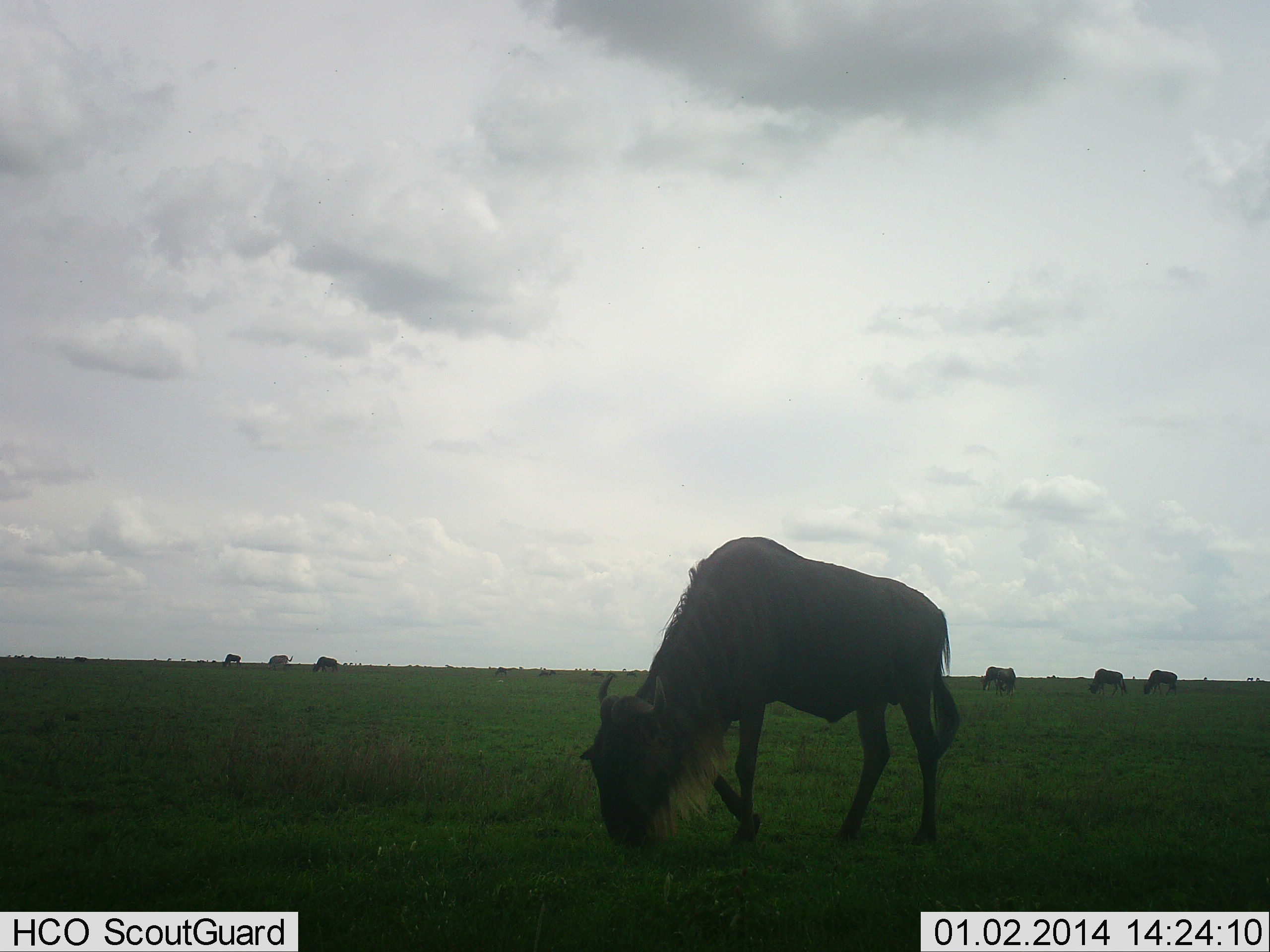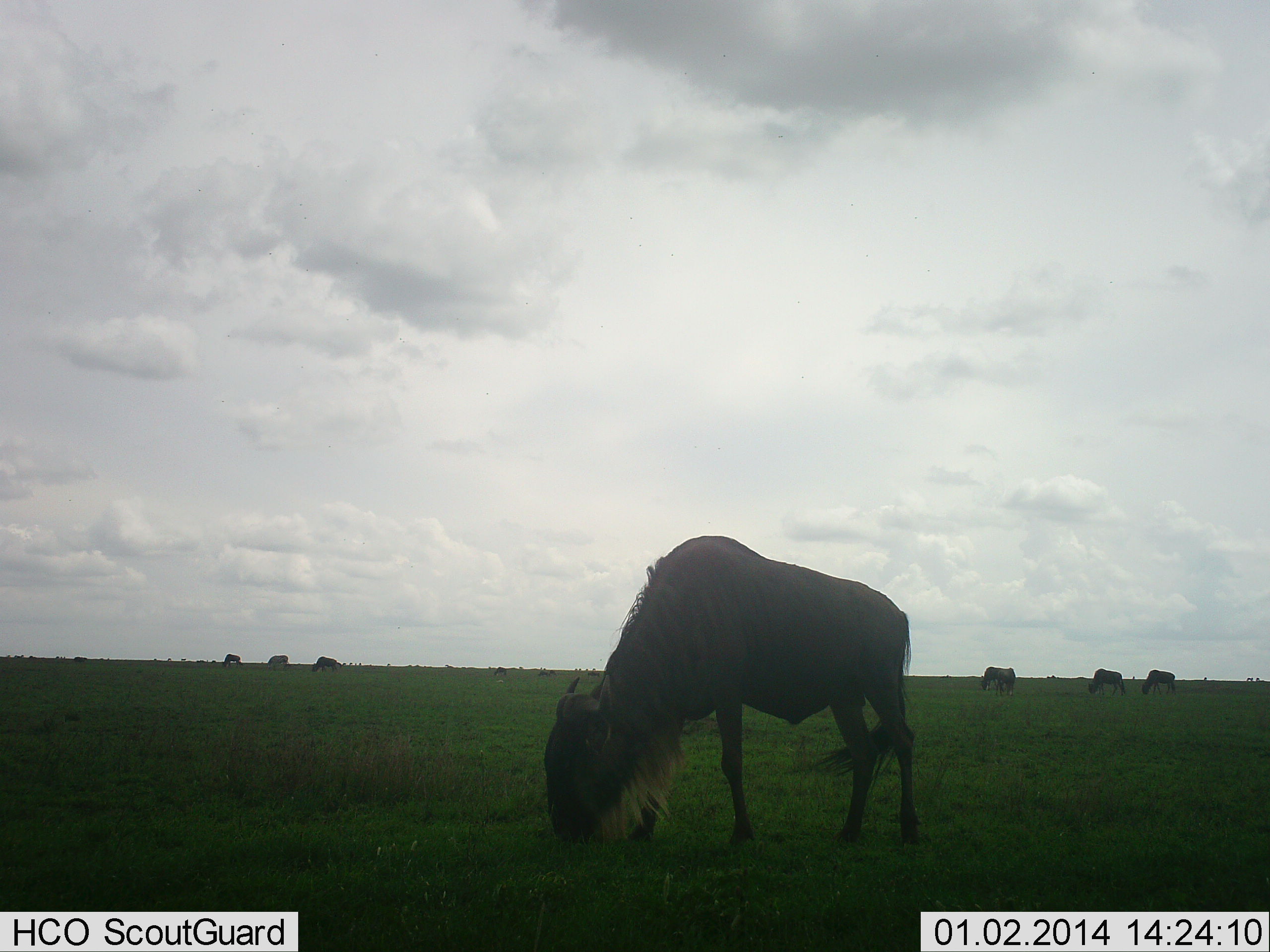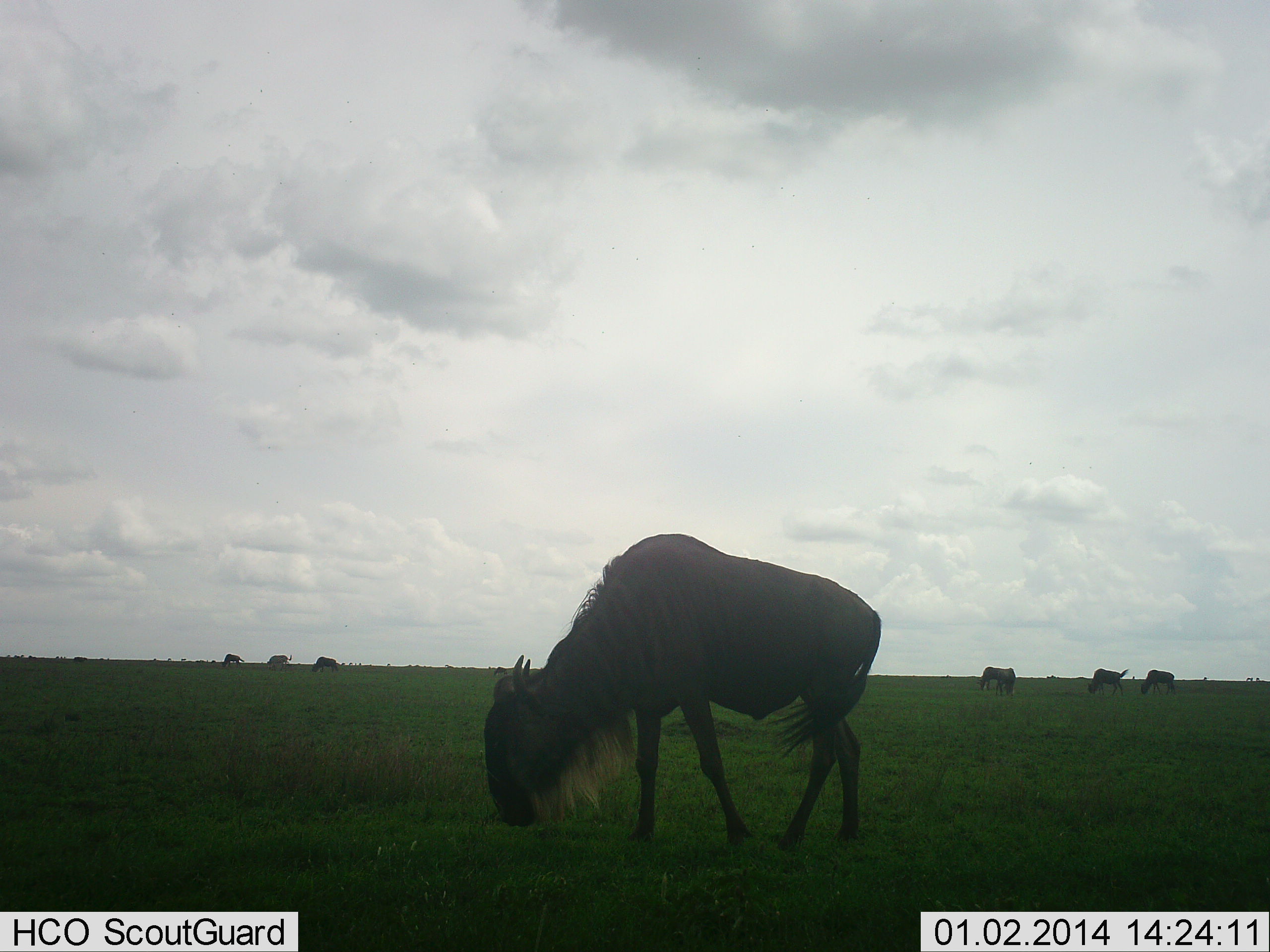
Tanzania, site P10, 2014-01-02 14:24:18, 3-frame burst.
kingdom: Animalia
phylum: Chordata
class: Mammalia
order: Artiodactyla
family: Bovidae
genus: Connochaetes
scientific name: Connochaetes taurinus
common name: blue wildebeest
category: wildebeest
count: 7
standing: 30%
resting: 0%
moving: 0%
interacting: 0%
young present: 0%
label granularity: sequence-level